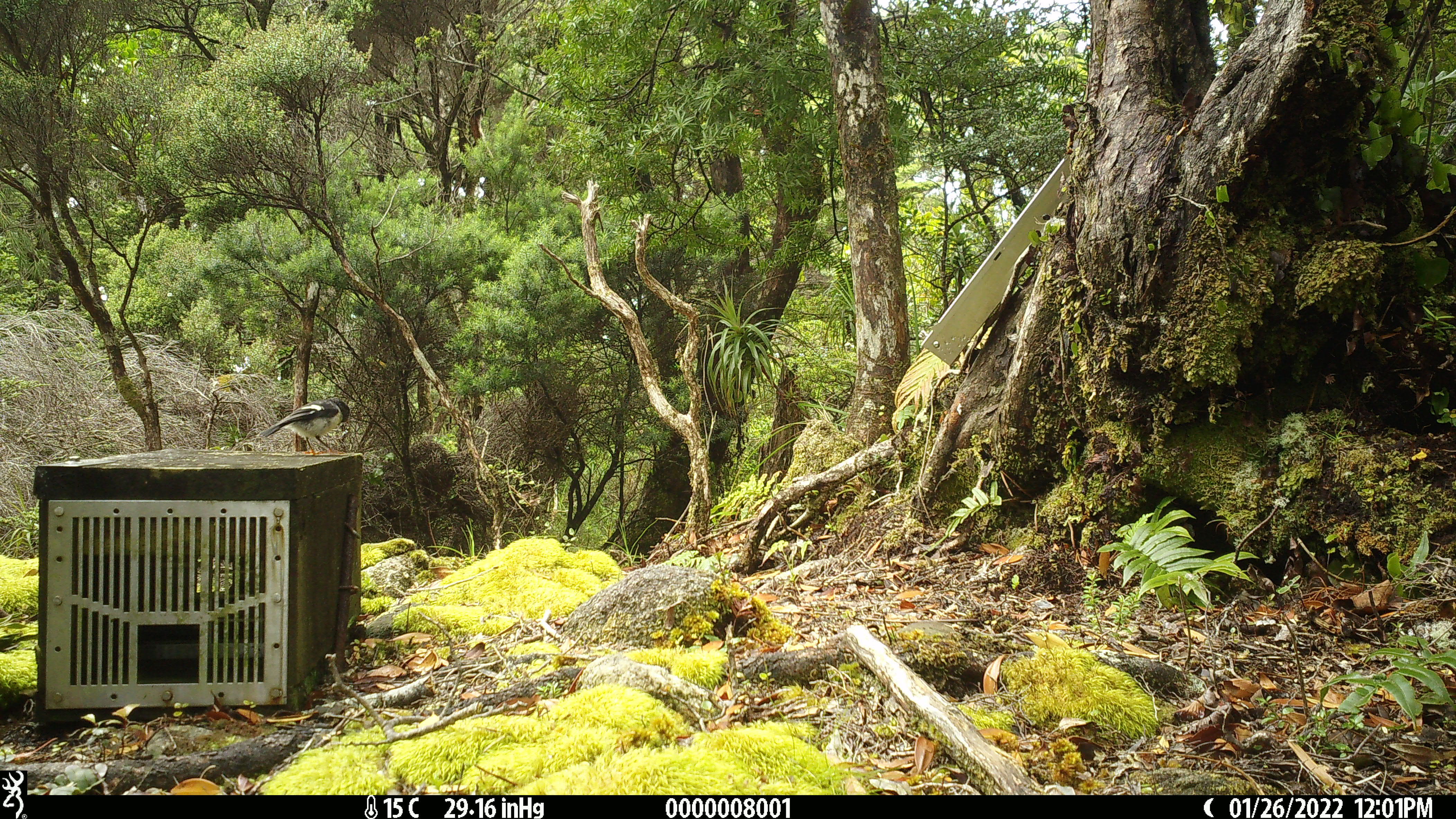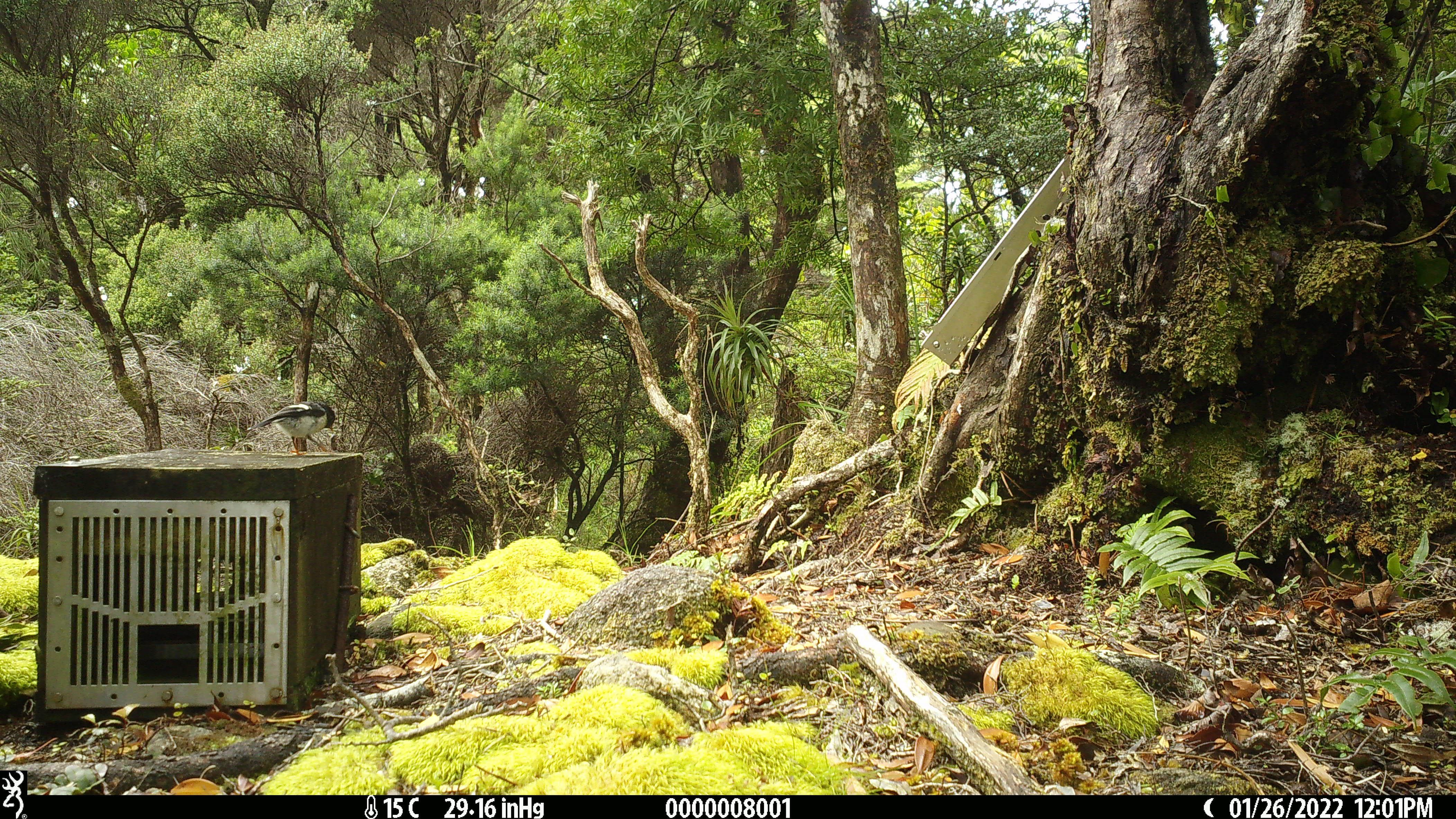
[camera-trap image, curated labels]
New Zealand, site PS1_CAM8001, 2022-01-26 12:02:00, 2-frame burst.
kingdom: Animalia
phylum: Chordata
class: Aves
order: Passeriformes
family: Petroicidae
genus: Petroica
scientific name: Petroica macrocephala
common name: tomtit